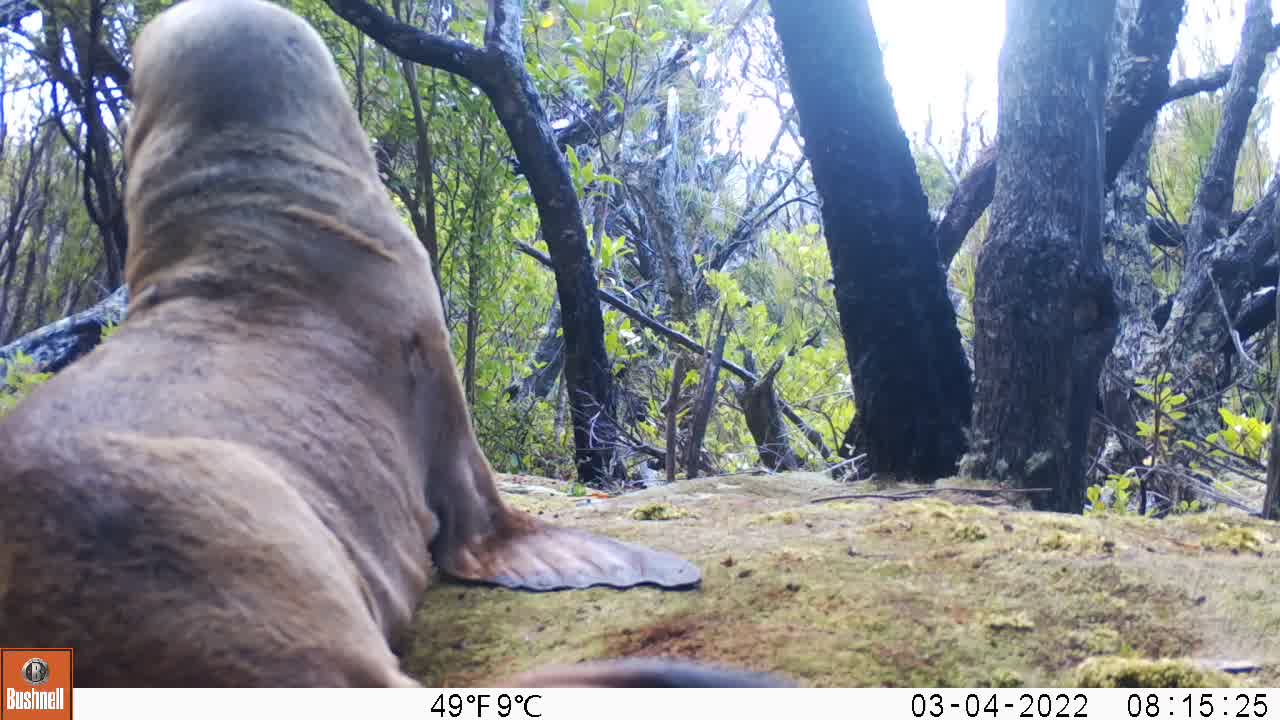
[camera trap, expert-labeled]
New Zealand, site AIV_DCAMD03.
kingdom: Animalia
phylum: Chordata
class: Mammalia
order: Carnivora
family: Otariidae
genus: Phocarctos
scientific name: Phocarctos hookeri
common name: new zealand sea lion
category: sealion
Sealion (new zealand sea lion) (Phocarctos hookeri).